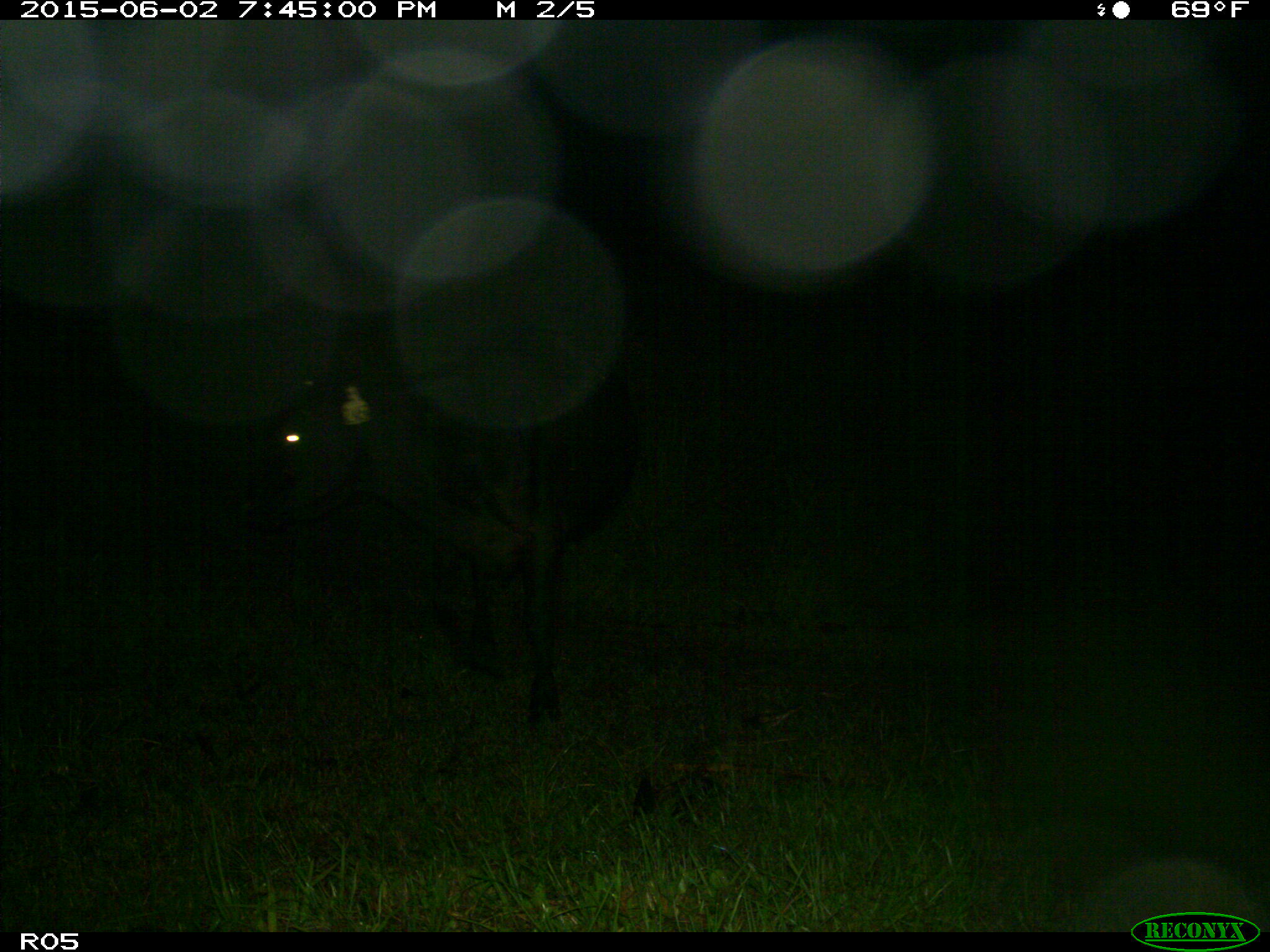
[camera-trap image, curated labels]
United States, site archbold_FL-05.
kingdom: Animalia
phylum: Chordata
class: Mammalia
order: Artiodactyla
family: Bovidae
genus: Bos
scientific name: Bos taurus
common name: domestic cow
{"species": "Bos taurus (domestic cow)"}